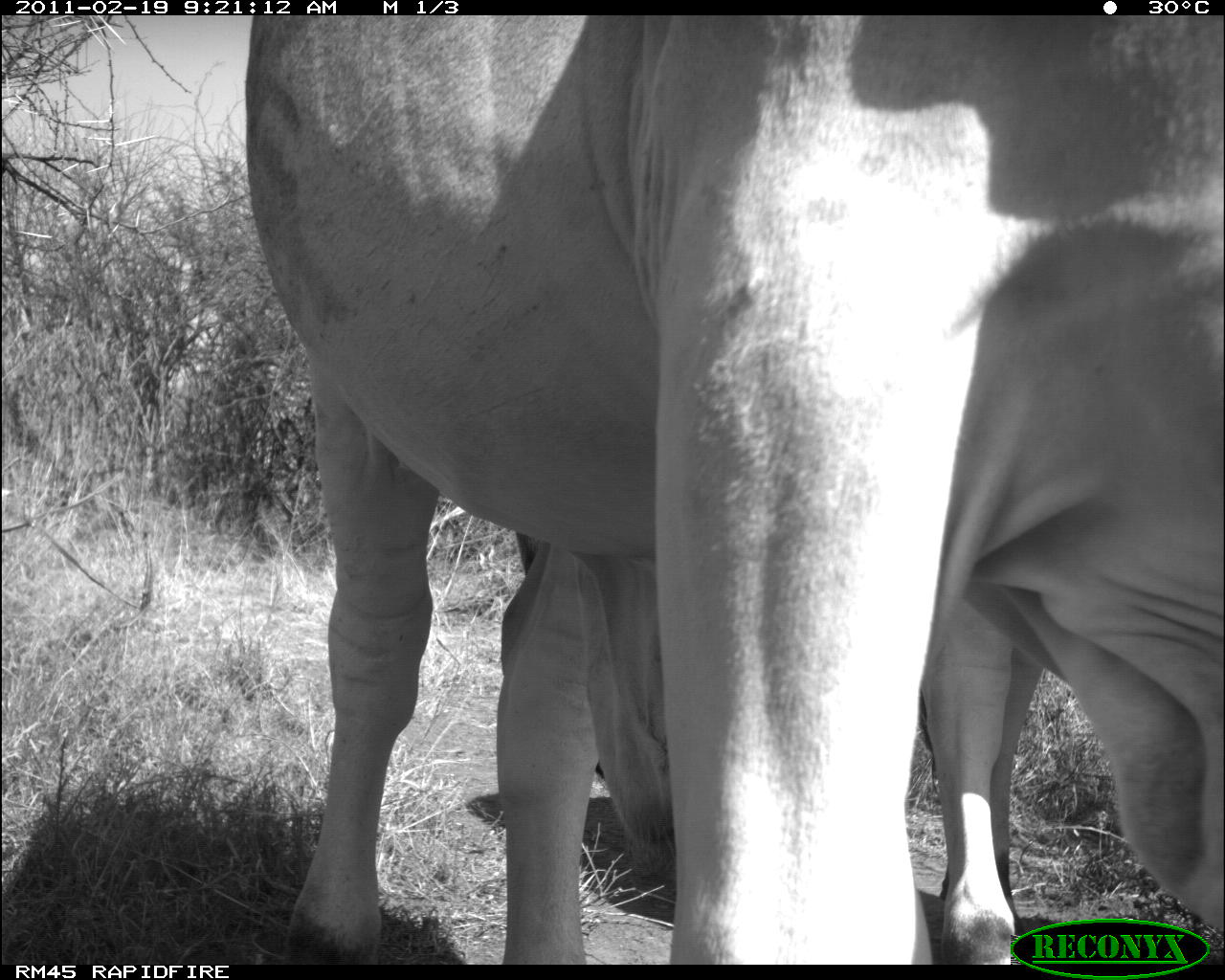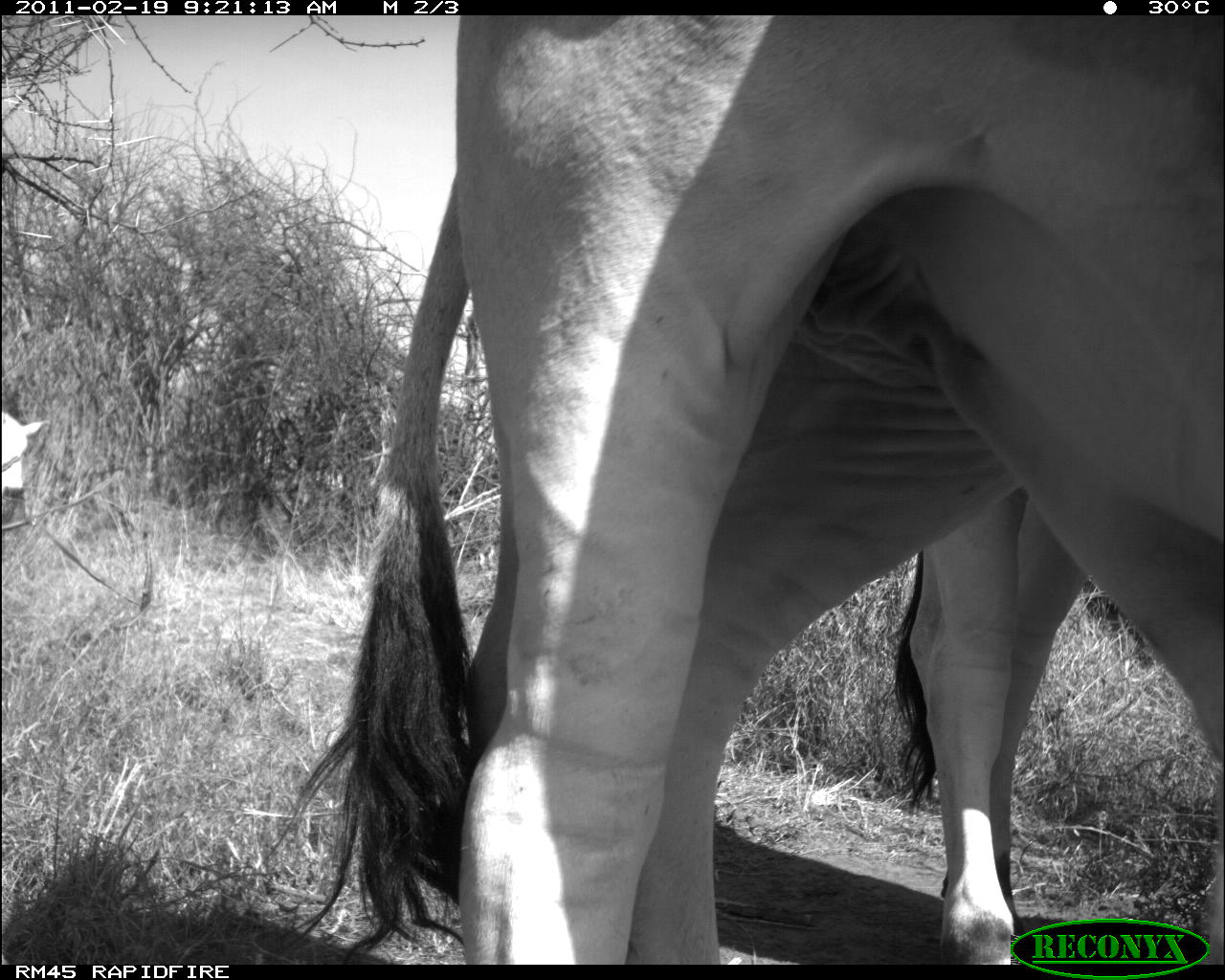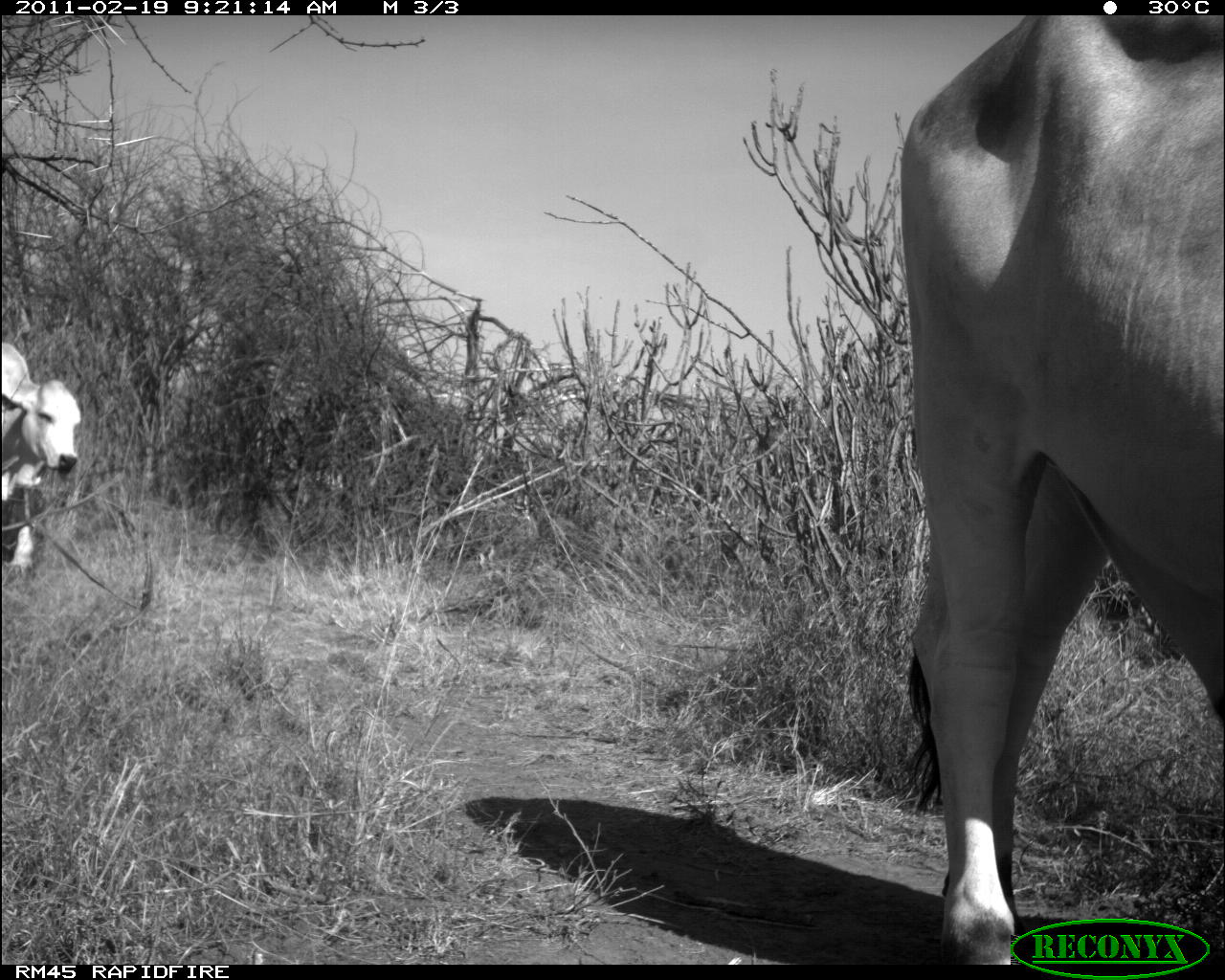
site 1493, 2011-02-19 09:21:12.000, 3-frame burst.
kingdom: Animalia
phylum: Chordata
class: Mammalia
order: Artiodactyla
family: Bovidae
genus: Bos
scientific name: Bos taurus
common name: domestic cattle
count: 2